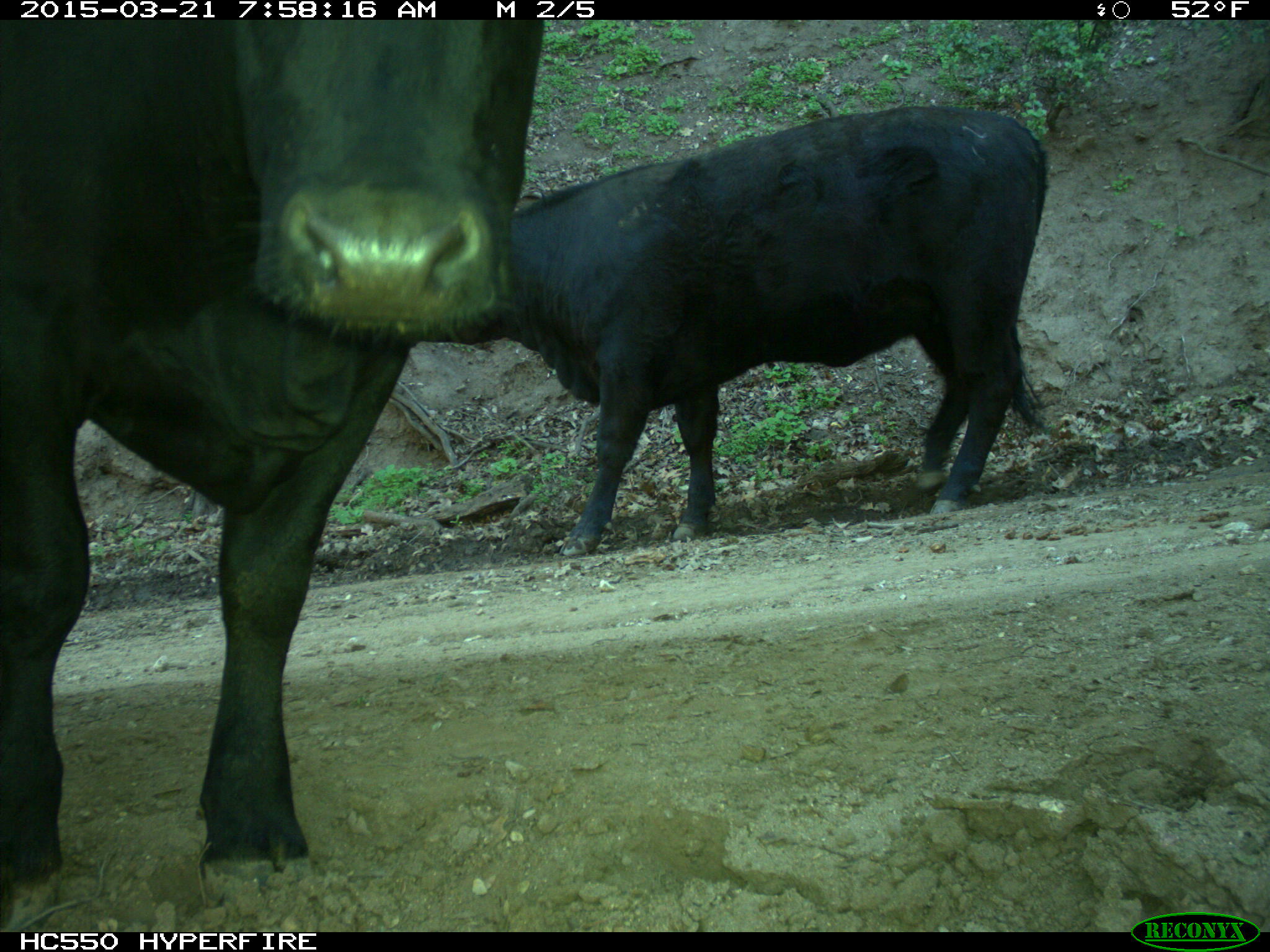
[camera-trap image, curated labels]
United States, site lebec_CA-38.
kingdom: Animalia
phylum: Chordata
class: Mammalia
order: Artiodactyla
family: Bovidae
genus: Bos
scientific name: Bos taurus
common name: domestic cow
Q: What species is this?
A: Bos taurus (domestic cow).